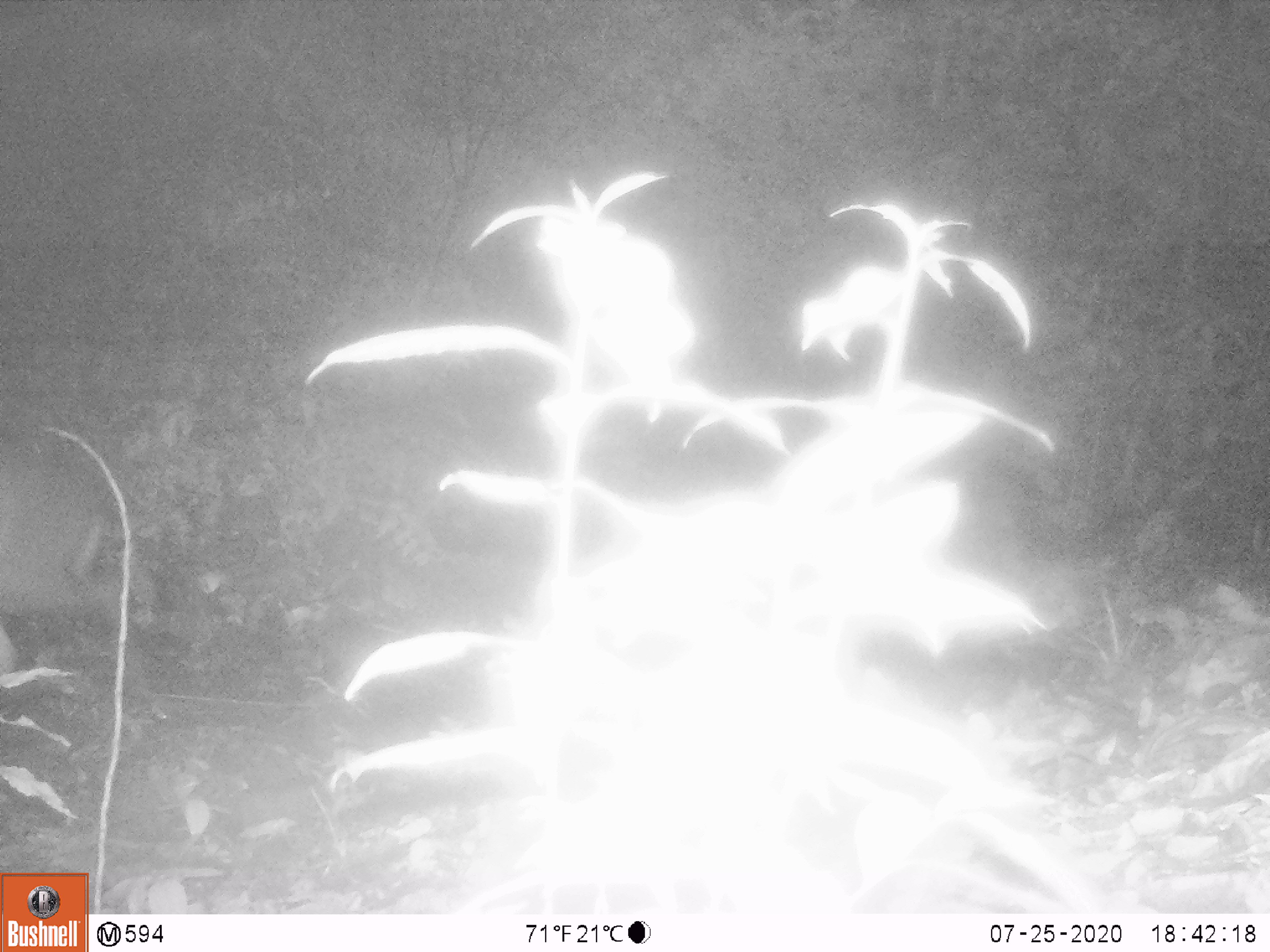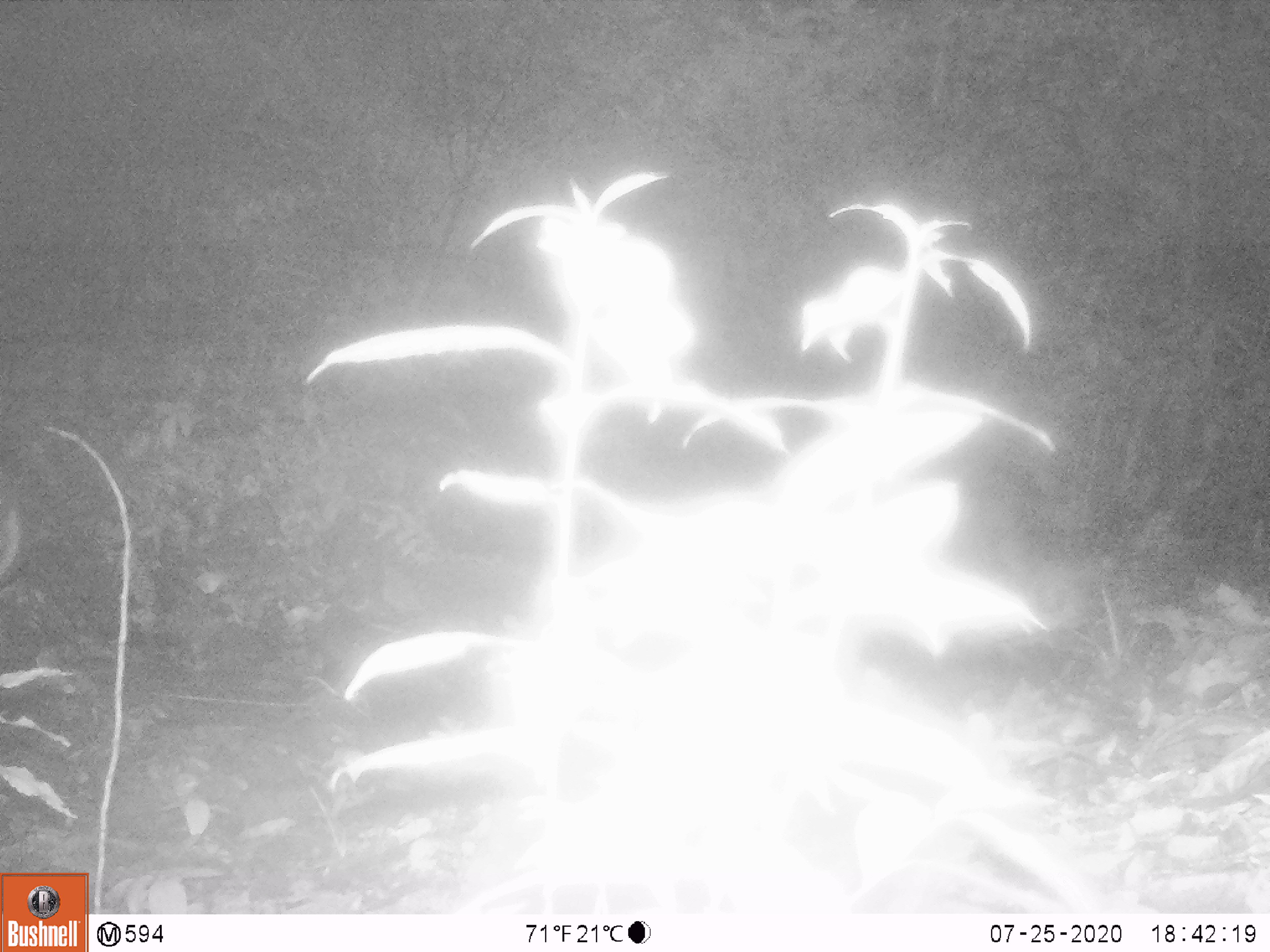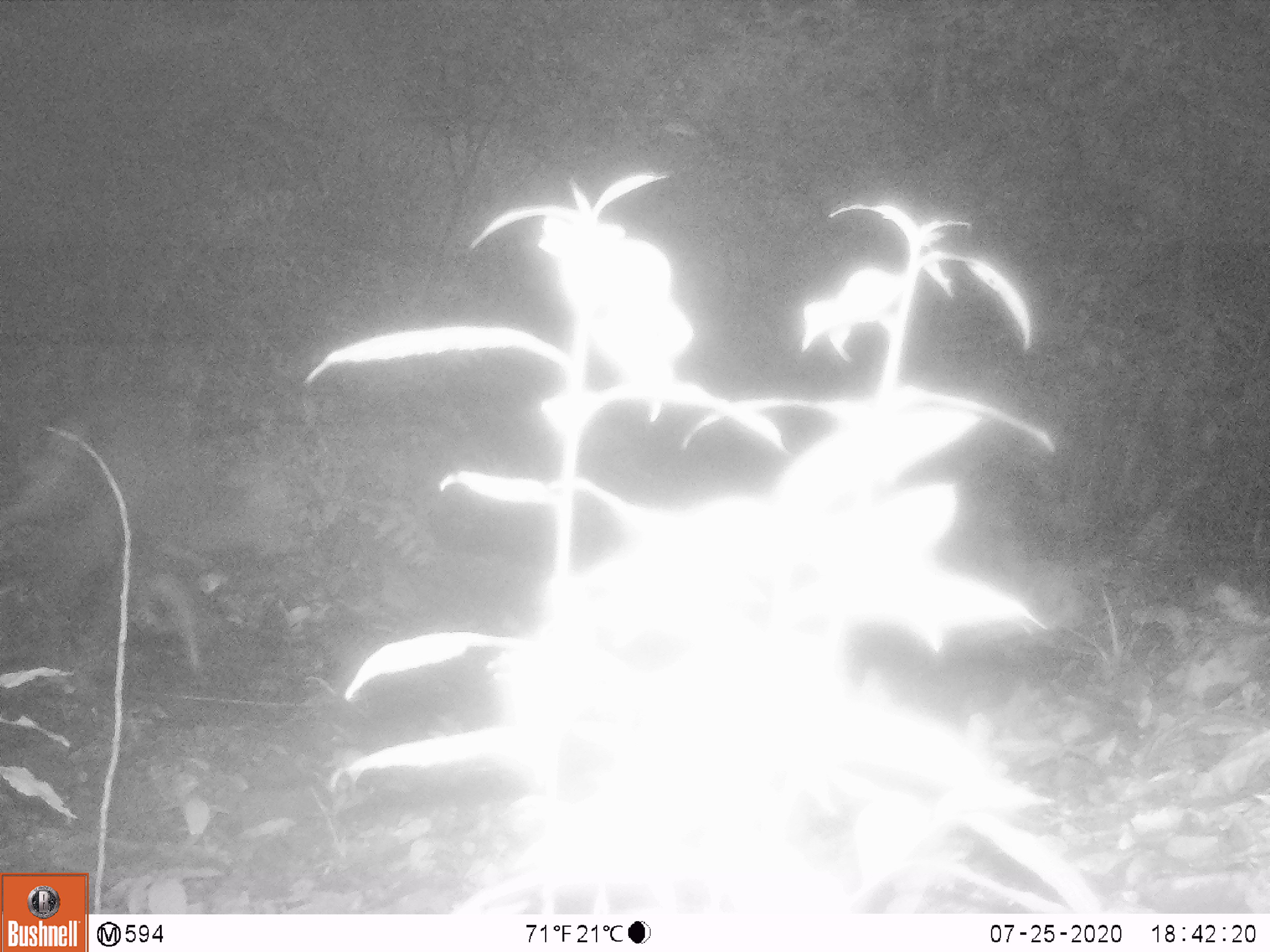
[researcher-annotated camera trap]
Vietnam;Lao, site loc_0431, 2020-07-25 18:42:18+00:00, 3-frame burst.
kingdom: Animalia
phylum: Chordata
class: Mammalia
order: Artiodactyla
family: Cervidae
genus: Muntiacus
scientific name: Muntiacus rooseveltorum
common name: roosevelt's muntjac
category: roosevelts muntjac group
Roosevelts muntjac group (roosevelt's muntjac) (Muntiacus rooseveltorum). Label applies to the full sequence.